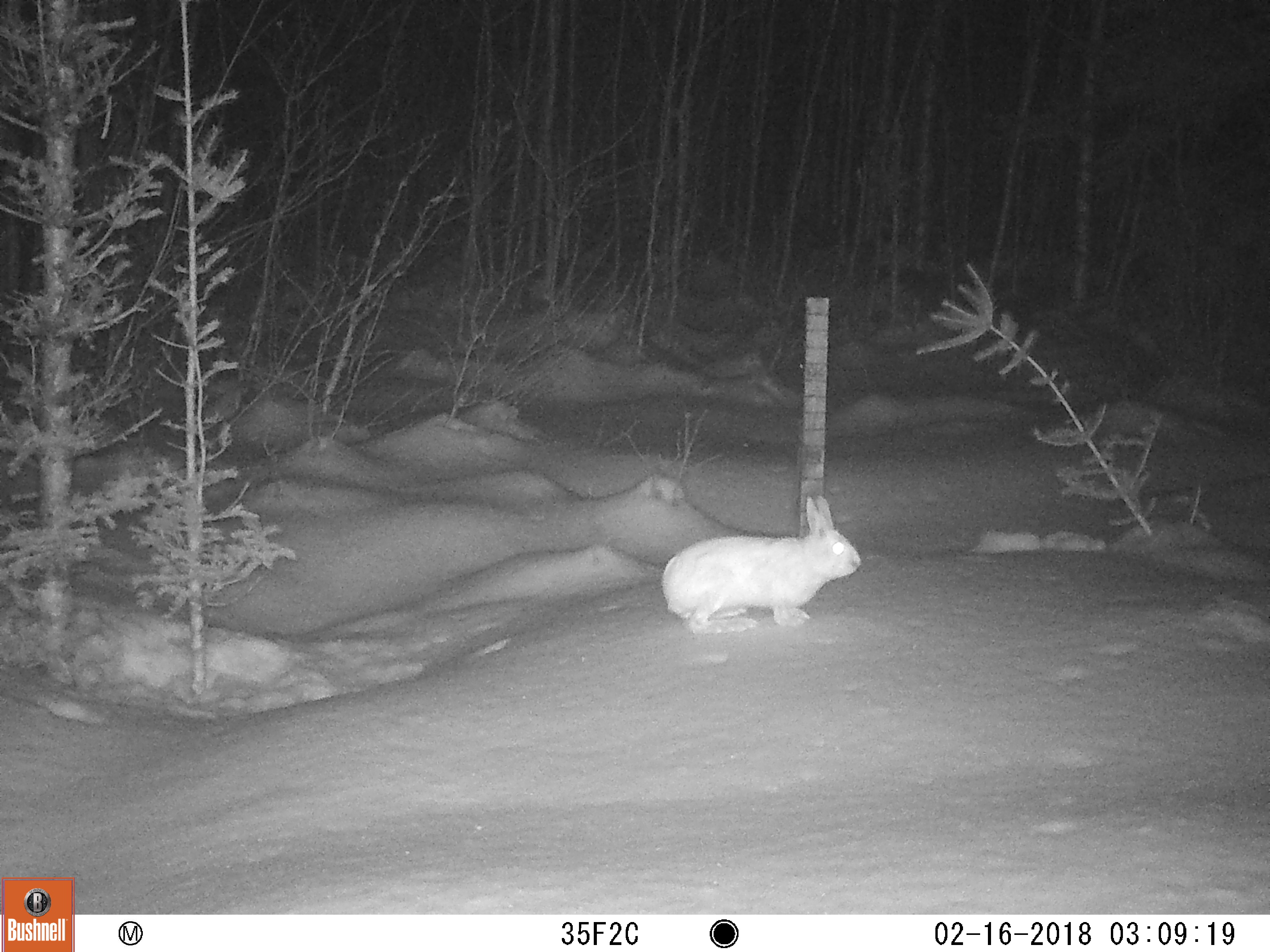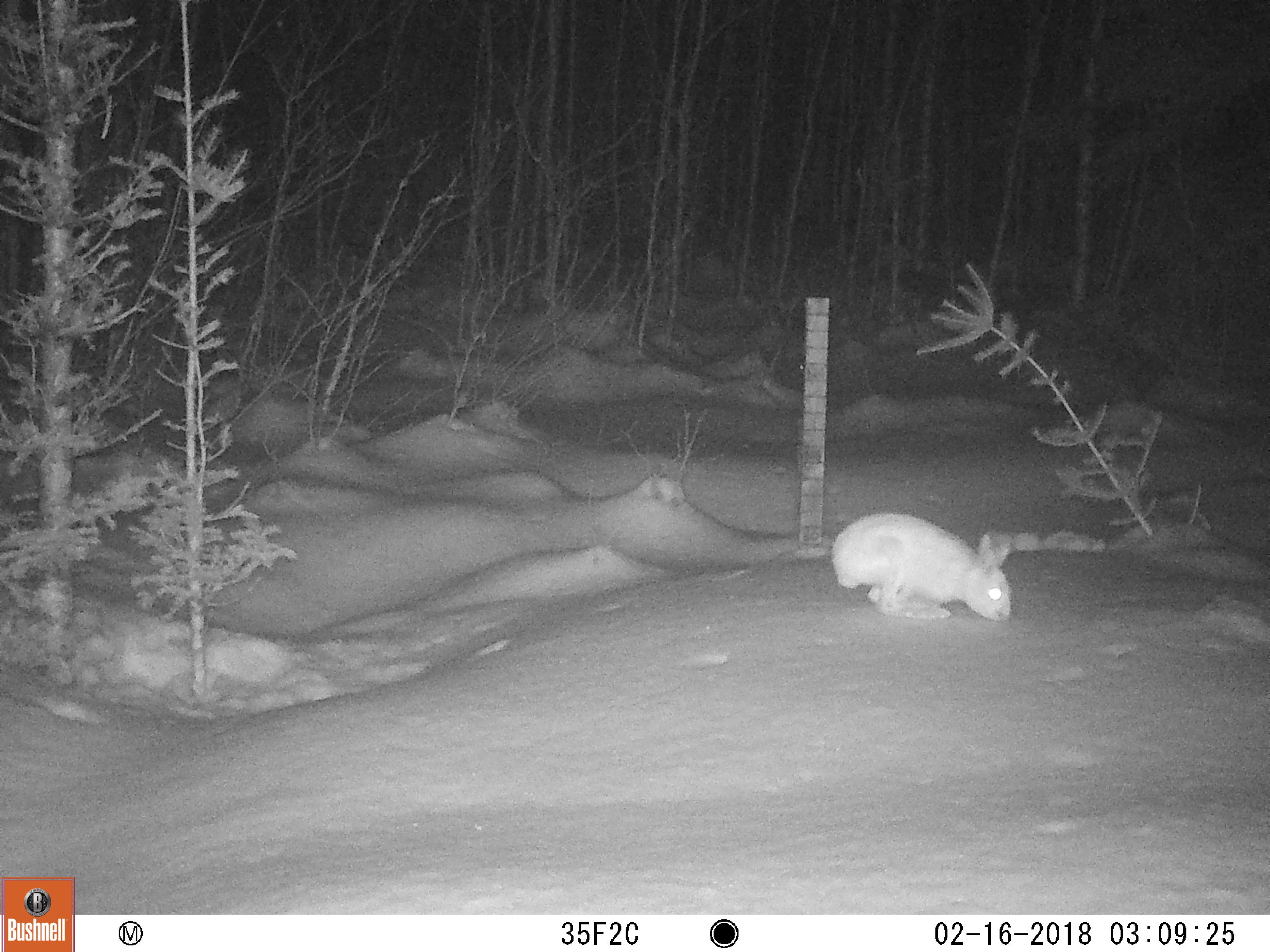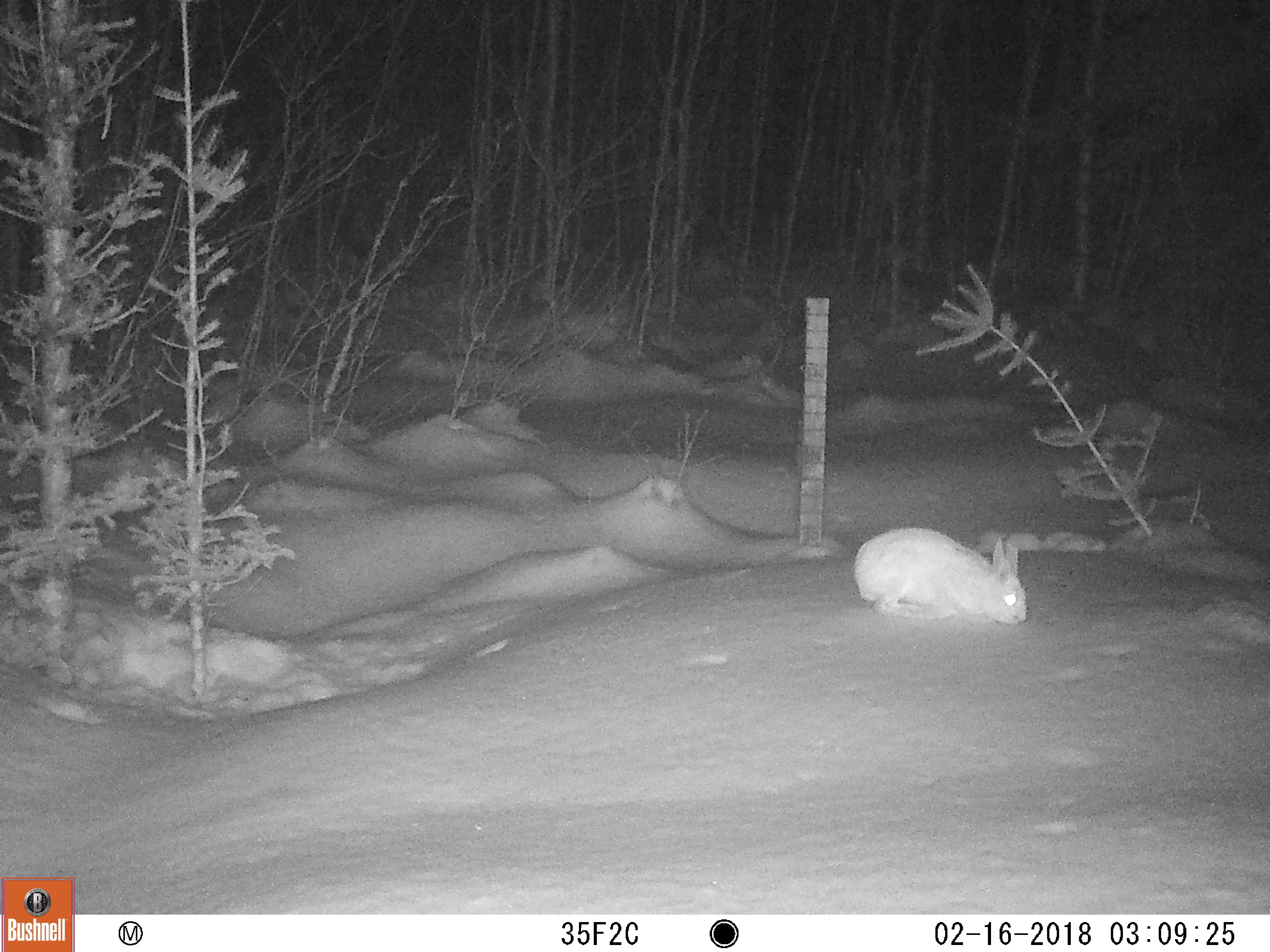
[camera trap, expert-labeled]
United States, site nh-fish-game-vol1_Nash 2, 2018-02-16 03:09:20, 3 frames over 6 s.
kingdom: Animalia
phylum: Chordata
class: Mammalia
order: Lagomorpha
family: Leporidae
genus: Lepus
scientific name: Lepus americanus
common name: snowshoe hare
Snowshoe hare (Lepus americanus).